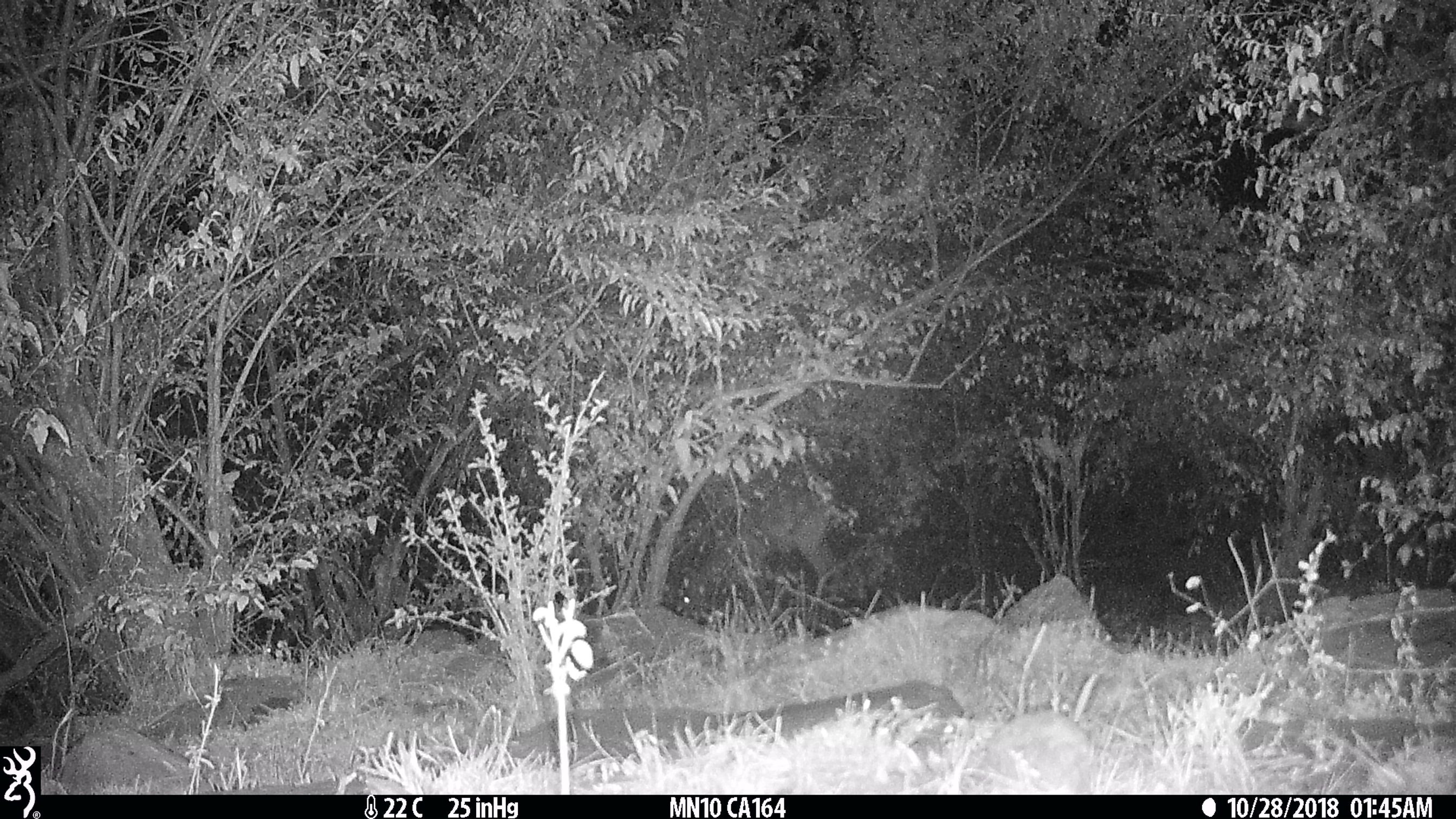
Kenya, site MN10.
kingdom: Animalia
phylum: Chordata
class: Mammalia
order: Artiodactyla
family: Bovidae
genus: Aepyceros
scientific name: Aepyceros melampus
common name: impala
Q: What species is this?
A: Impala (Aepyceros melampus).